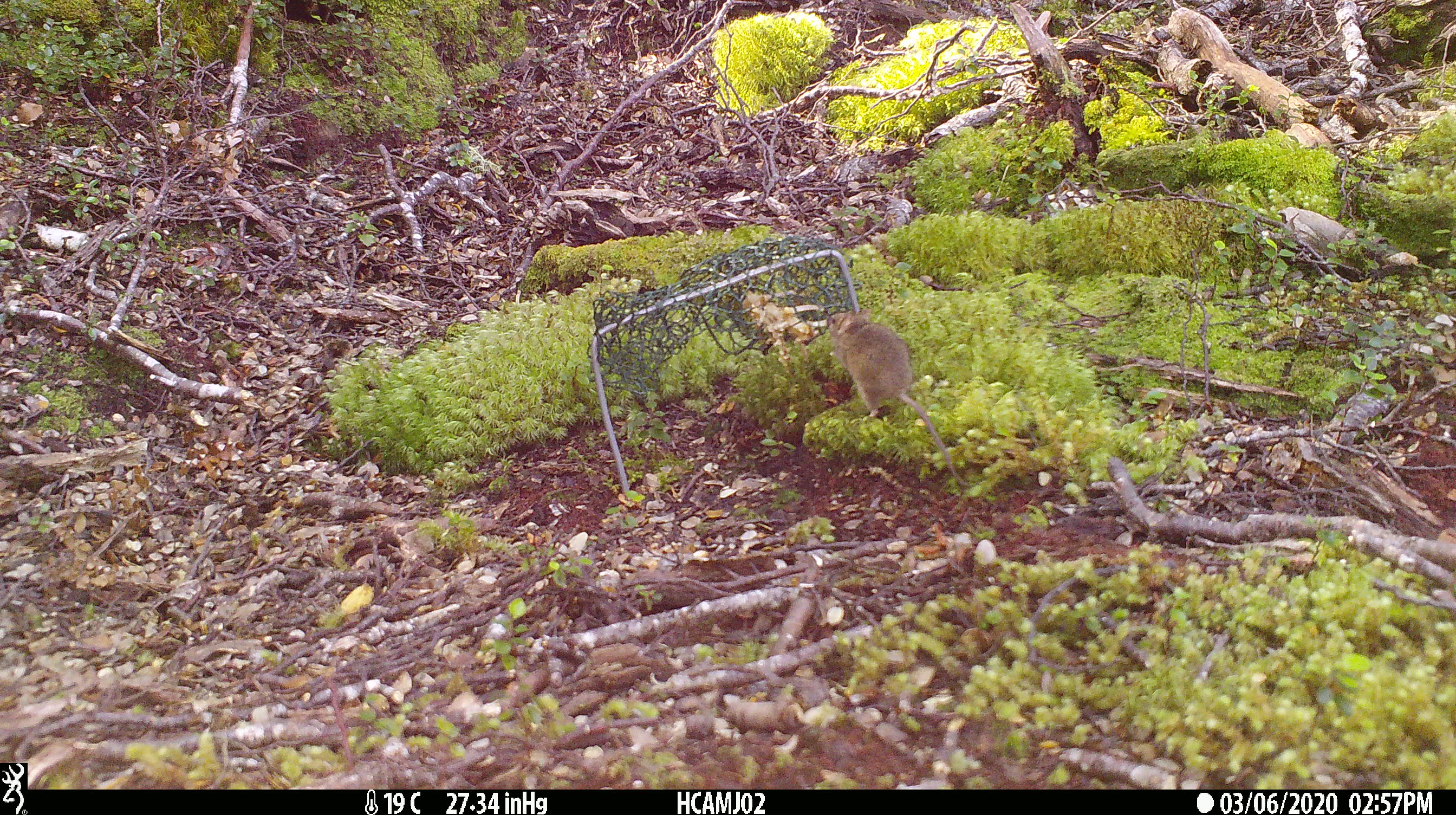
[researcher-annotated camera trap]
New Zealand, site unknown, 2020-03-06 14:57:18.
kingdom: Animalia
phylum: Chordata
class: Mammalia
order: Rodentia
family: Muridae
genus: Mus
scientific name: Mus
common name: mouse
Mouse (Mus).